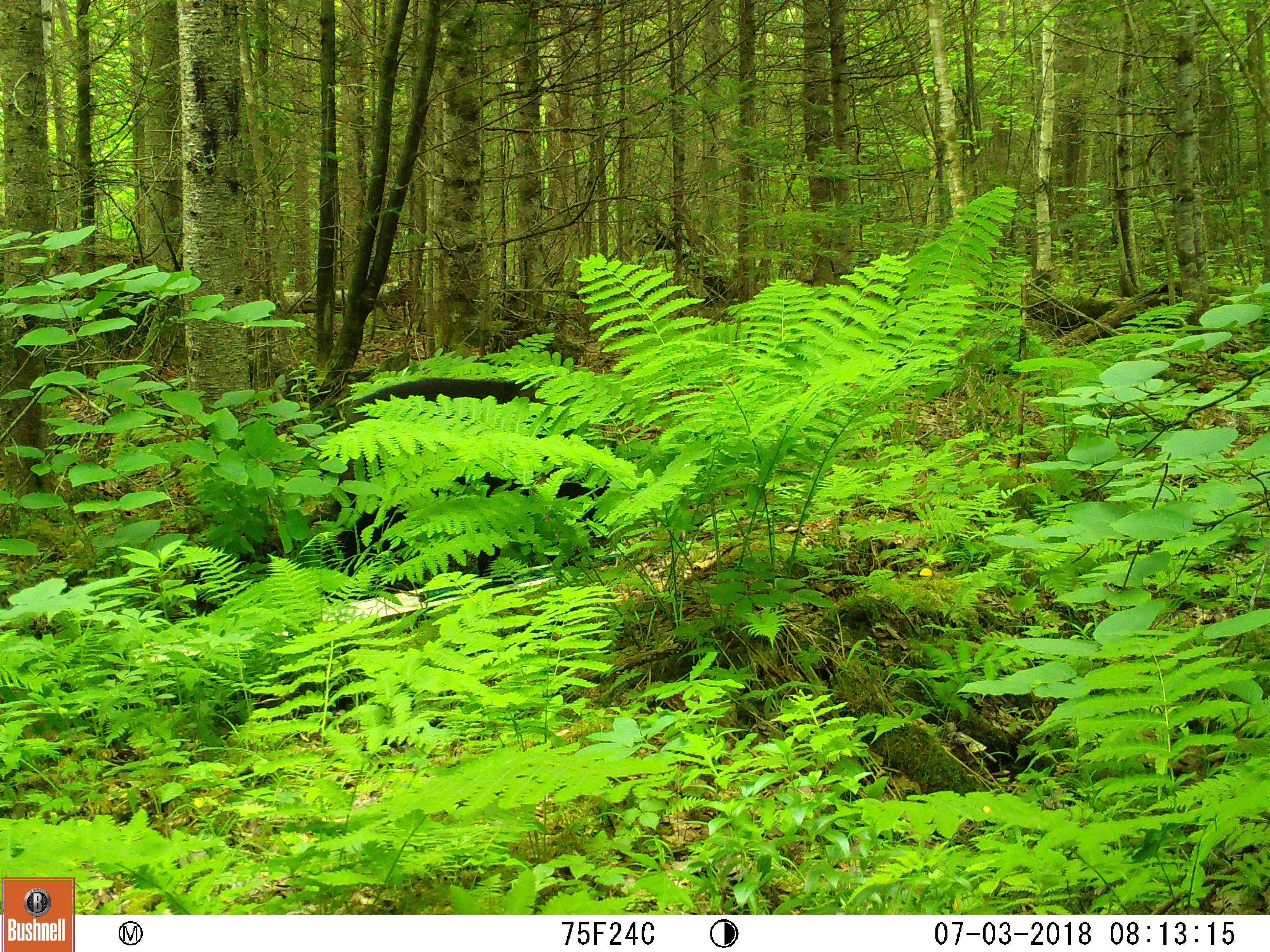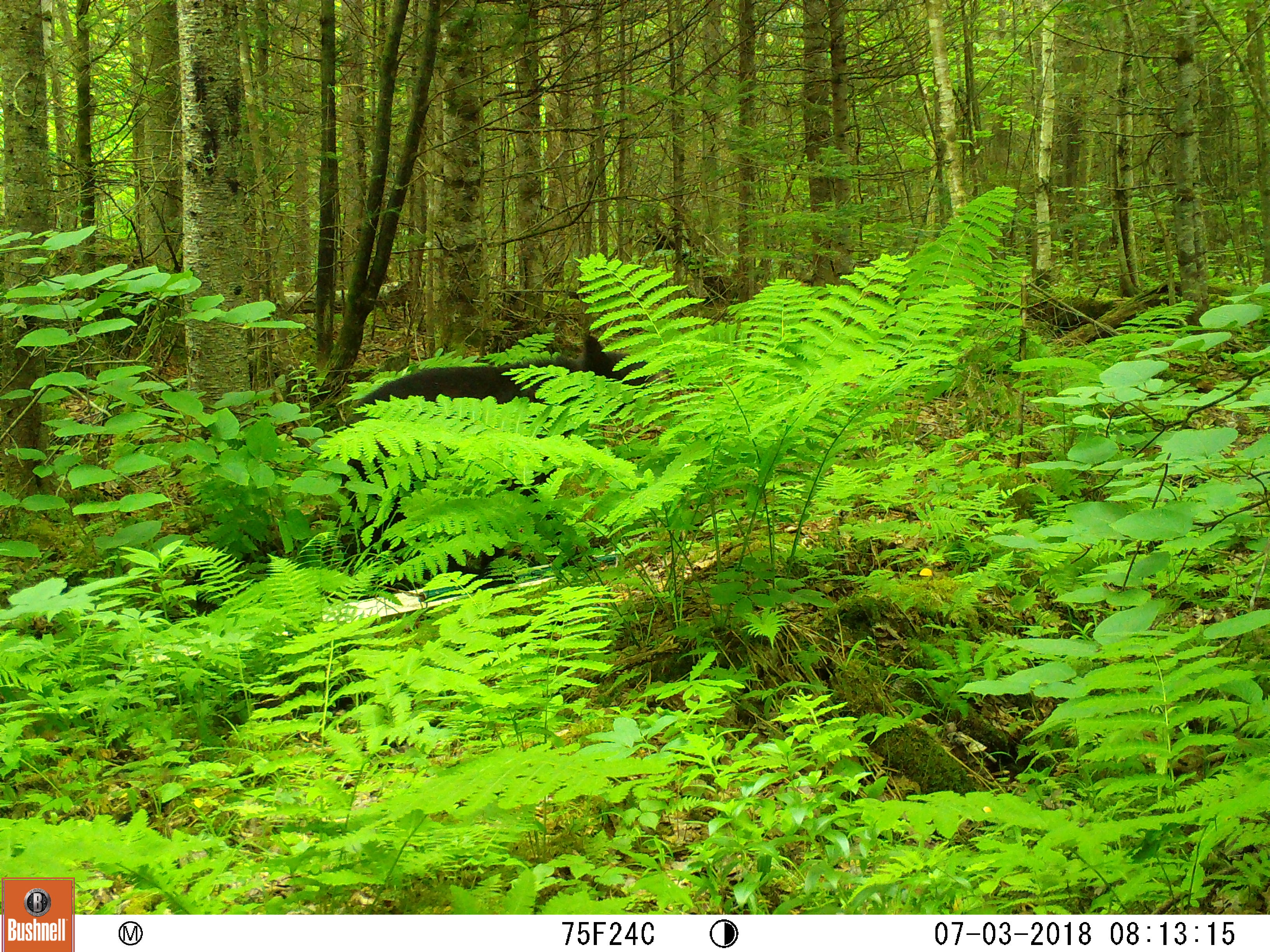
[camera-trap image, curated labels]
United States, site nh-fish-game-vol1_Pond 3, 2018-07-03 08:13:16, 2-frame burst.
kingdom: Animalia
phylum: Chordata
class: Mammalia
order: Carnivora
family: Ursidae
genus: Ursus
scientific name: Ursus americanus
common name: black bear